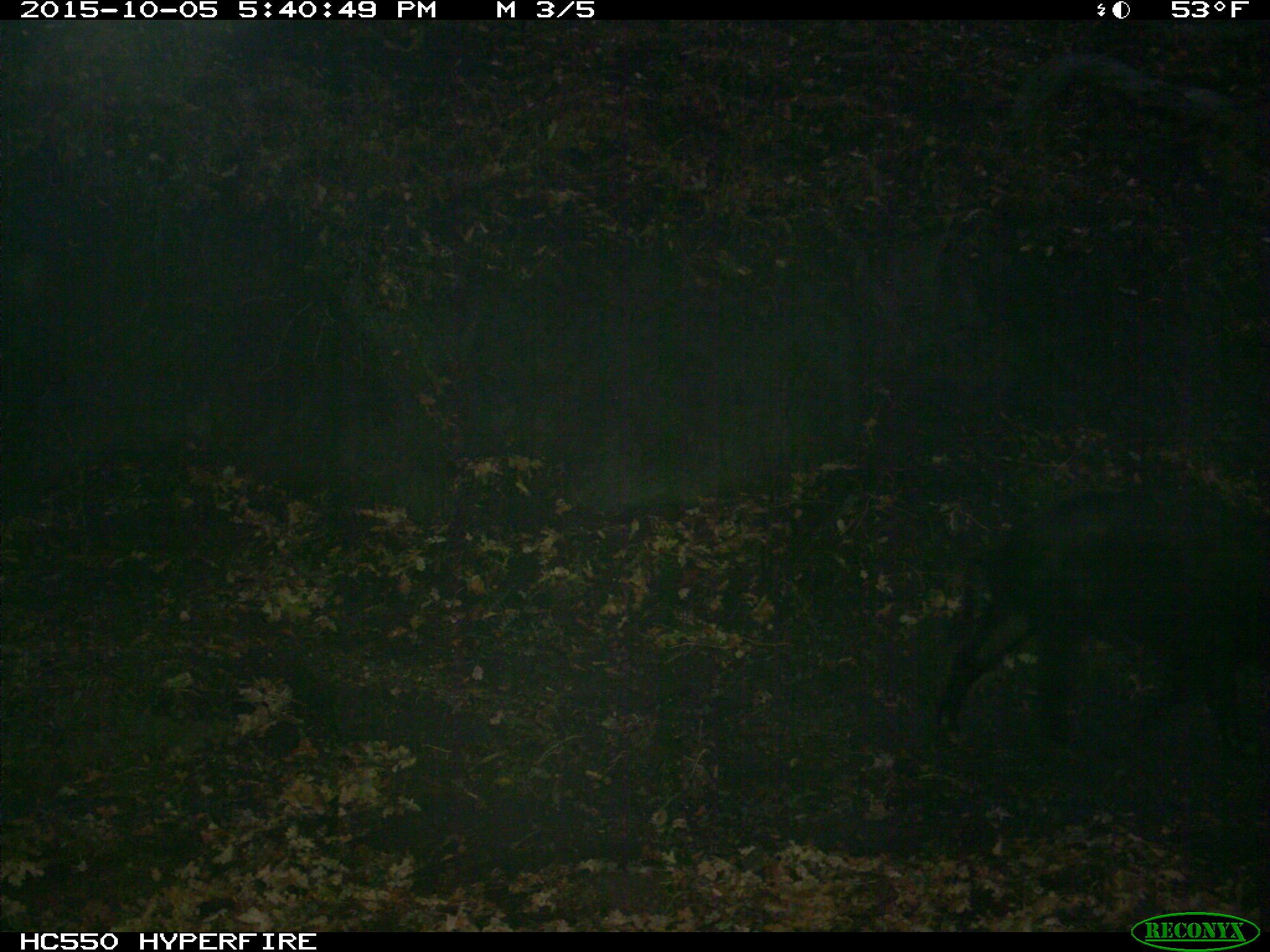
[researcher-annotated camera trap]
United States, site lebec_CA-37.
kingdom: Animalia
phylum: Chordata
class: Mammalia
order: Artiodactyla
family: Suidae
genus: Sus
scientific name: Sus scrofa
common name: wild boar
Sus scrofa (wild boar).